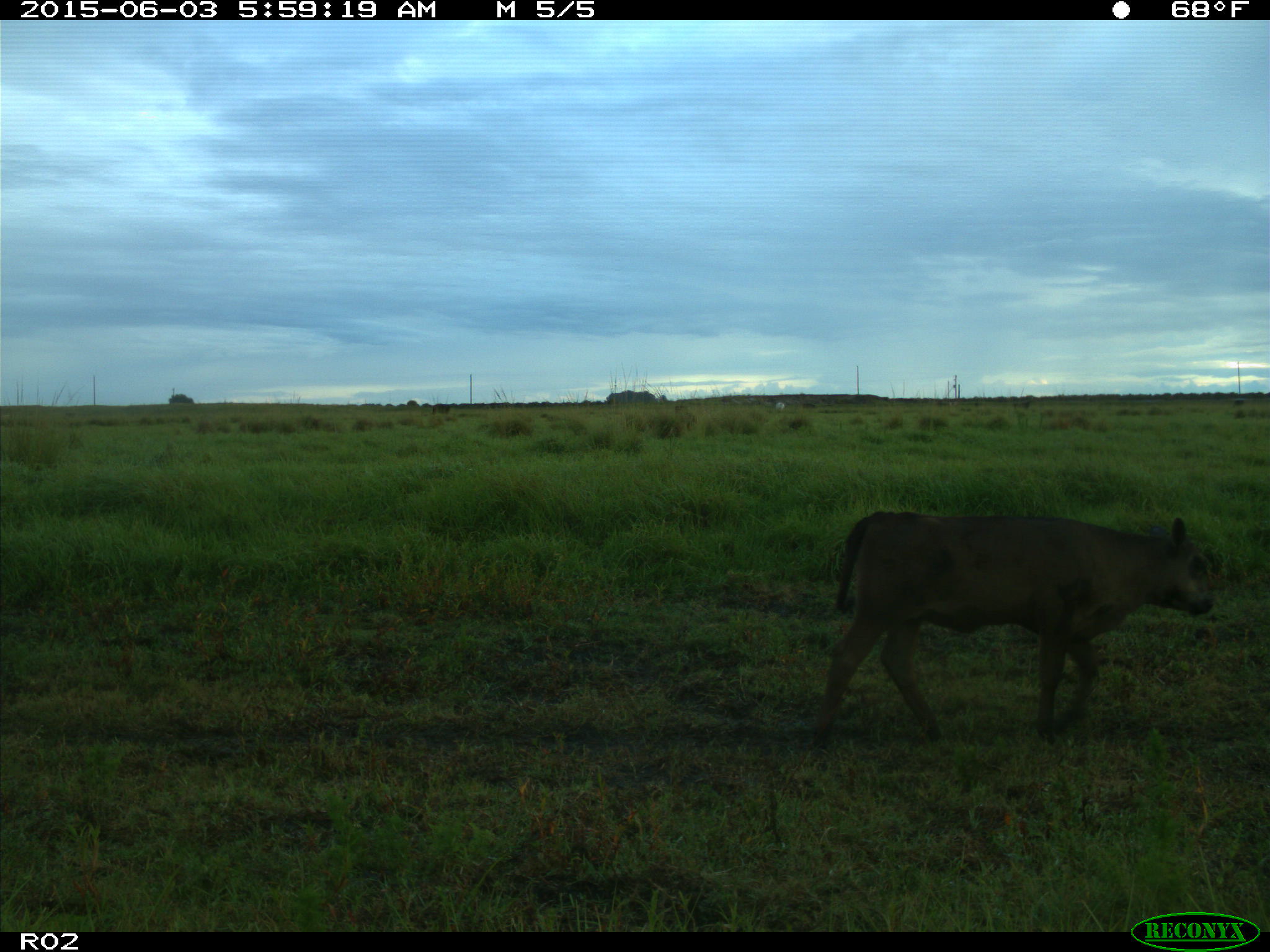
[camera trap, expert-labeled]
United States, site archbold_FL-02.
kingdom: Animalia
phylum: Chordata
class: Mammalia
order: Artiodactyla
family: Bovidae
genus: Bos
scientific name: Bos taurus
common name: domestic cow